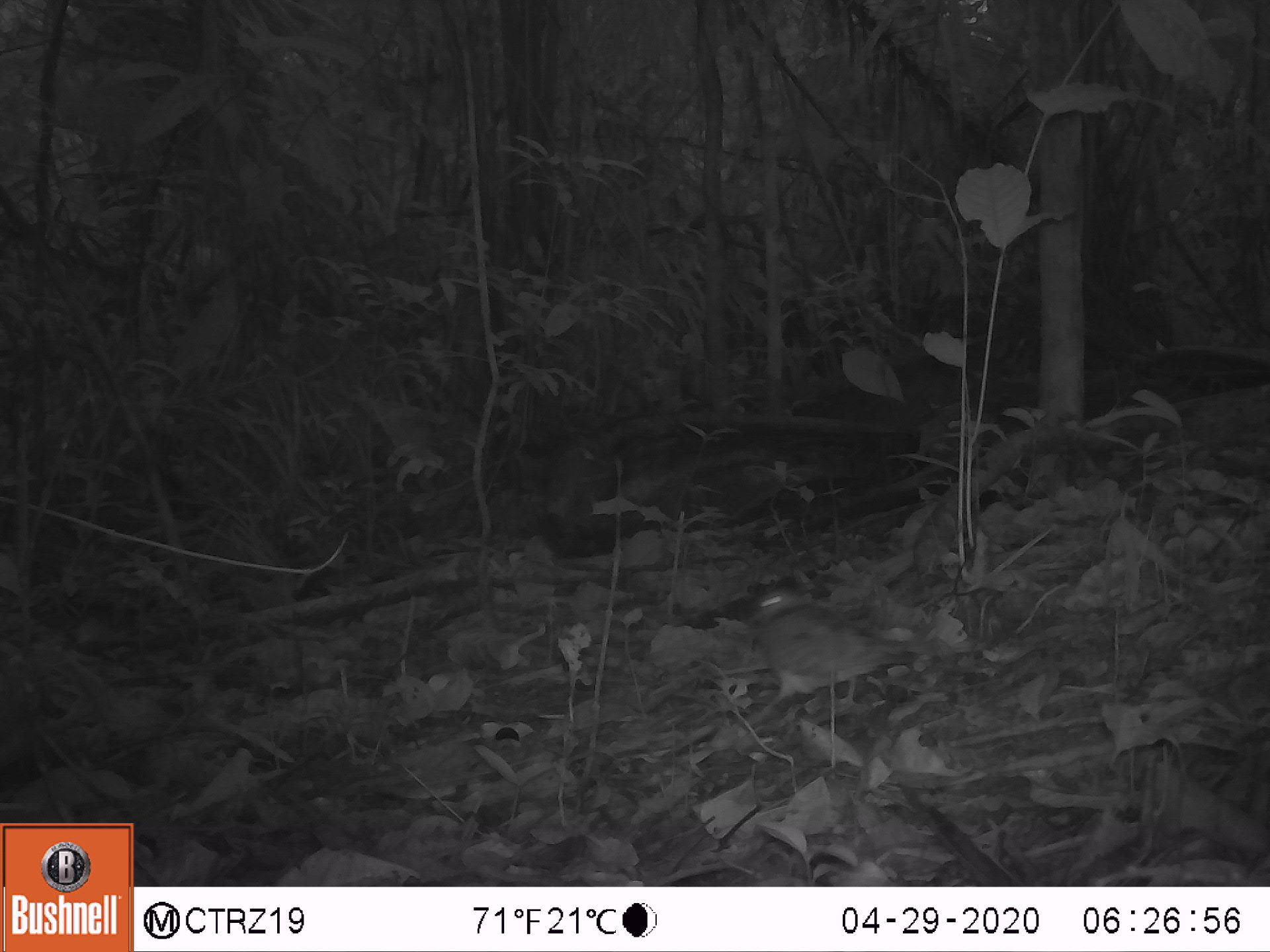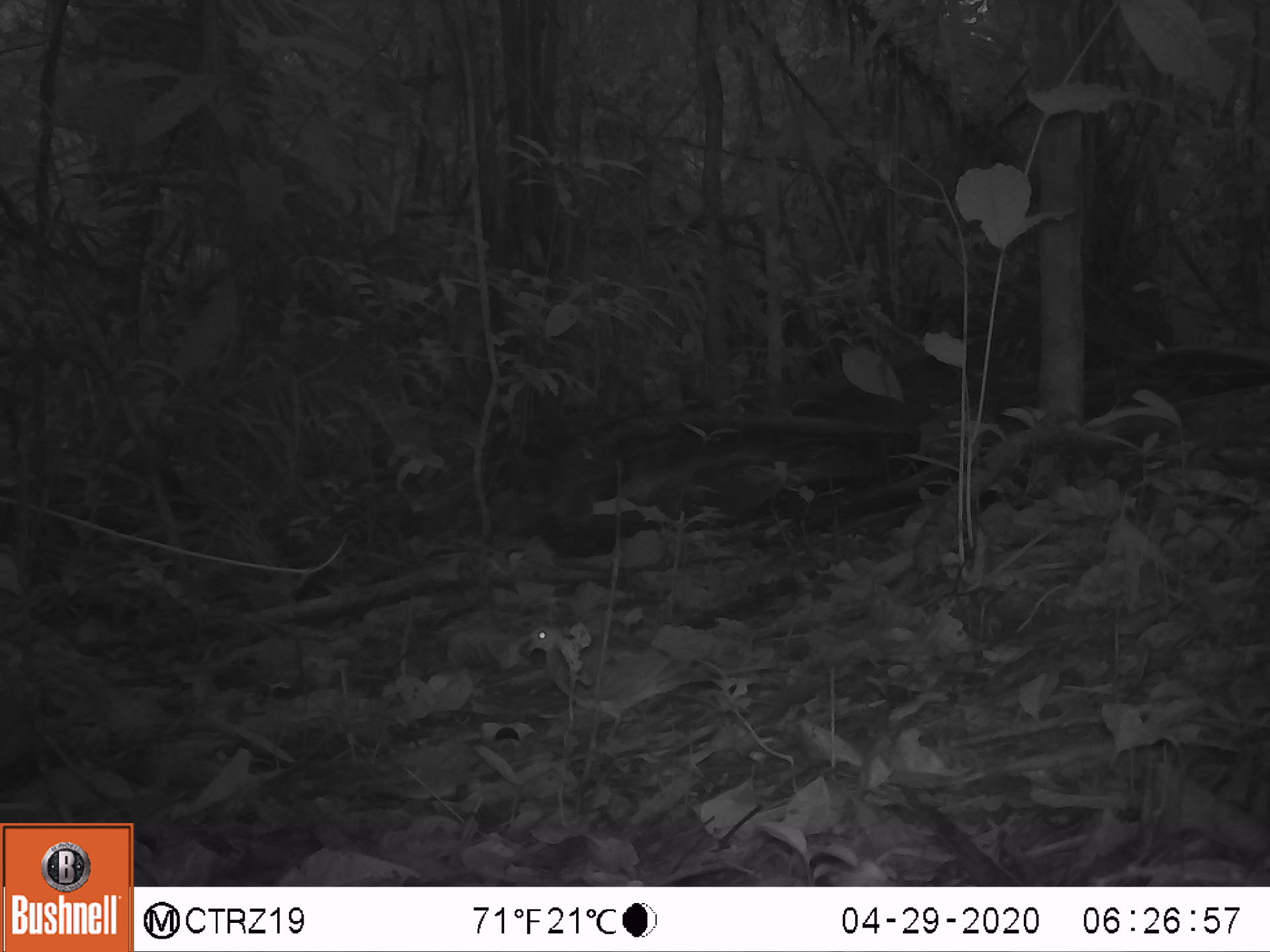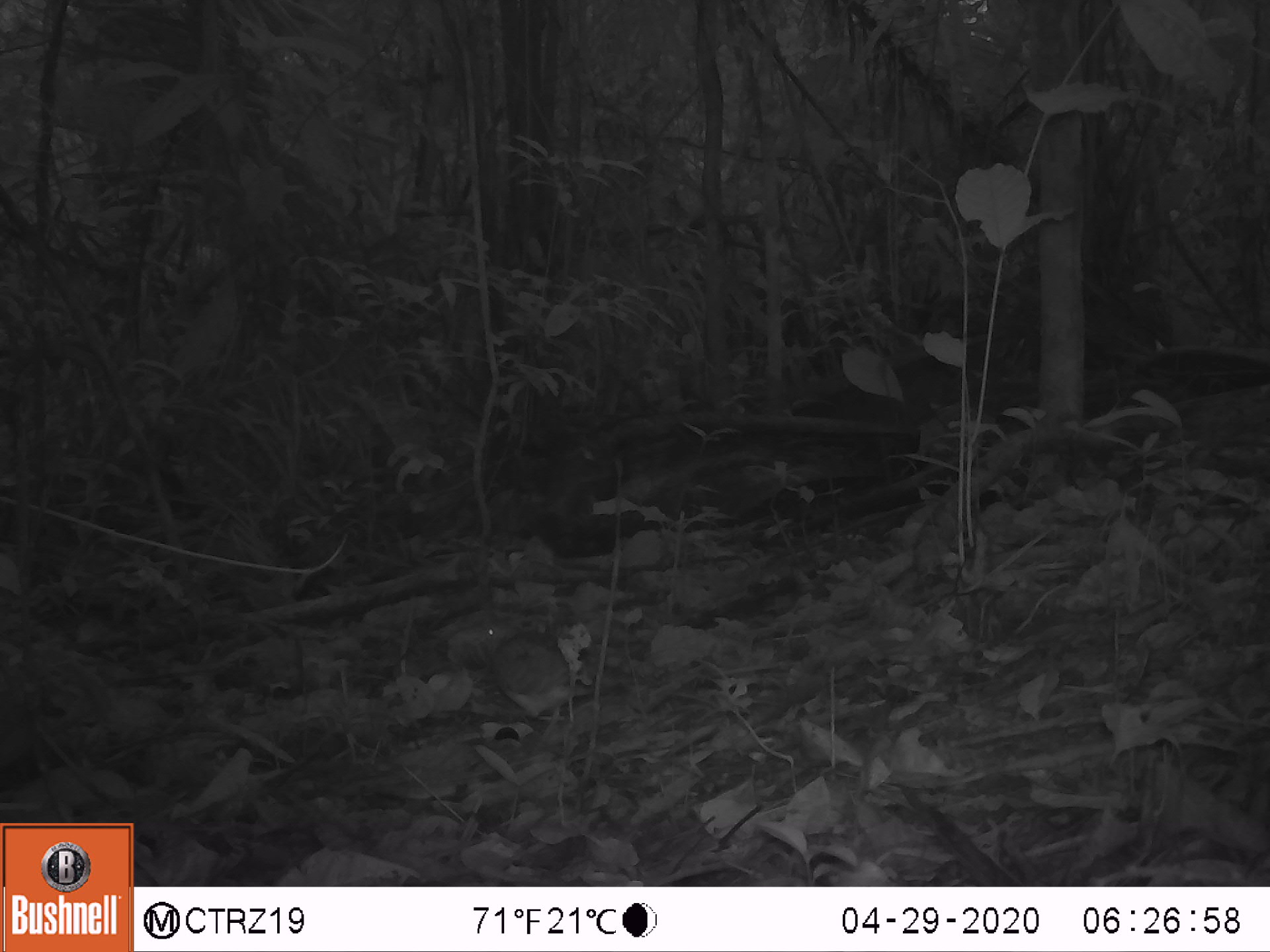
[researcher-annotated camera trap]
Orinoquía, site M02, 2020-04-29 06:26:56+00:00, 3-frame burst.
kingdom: Animalia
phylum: Chordata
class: Aves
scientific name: Aves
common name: bird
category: unknown bird